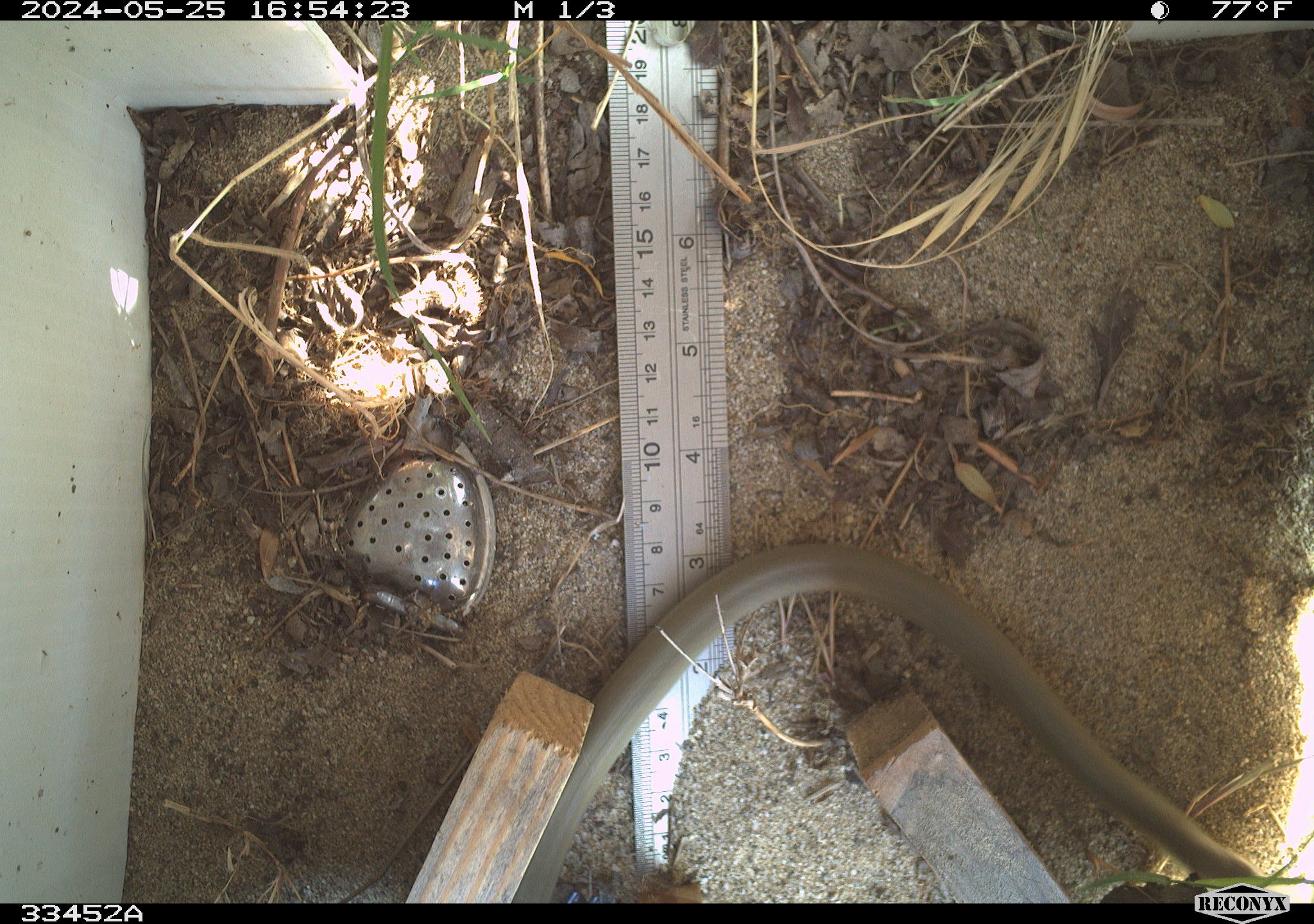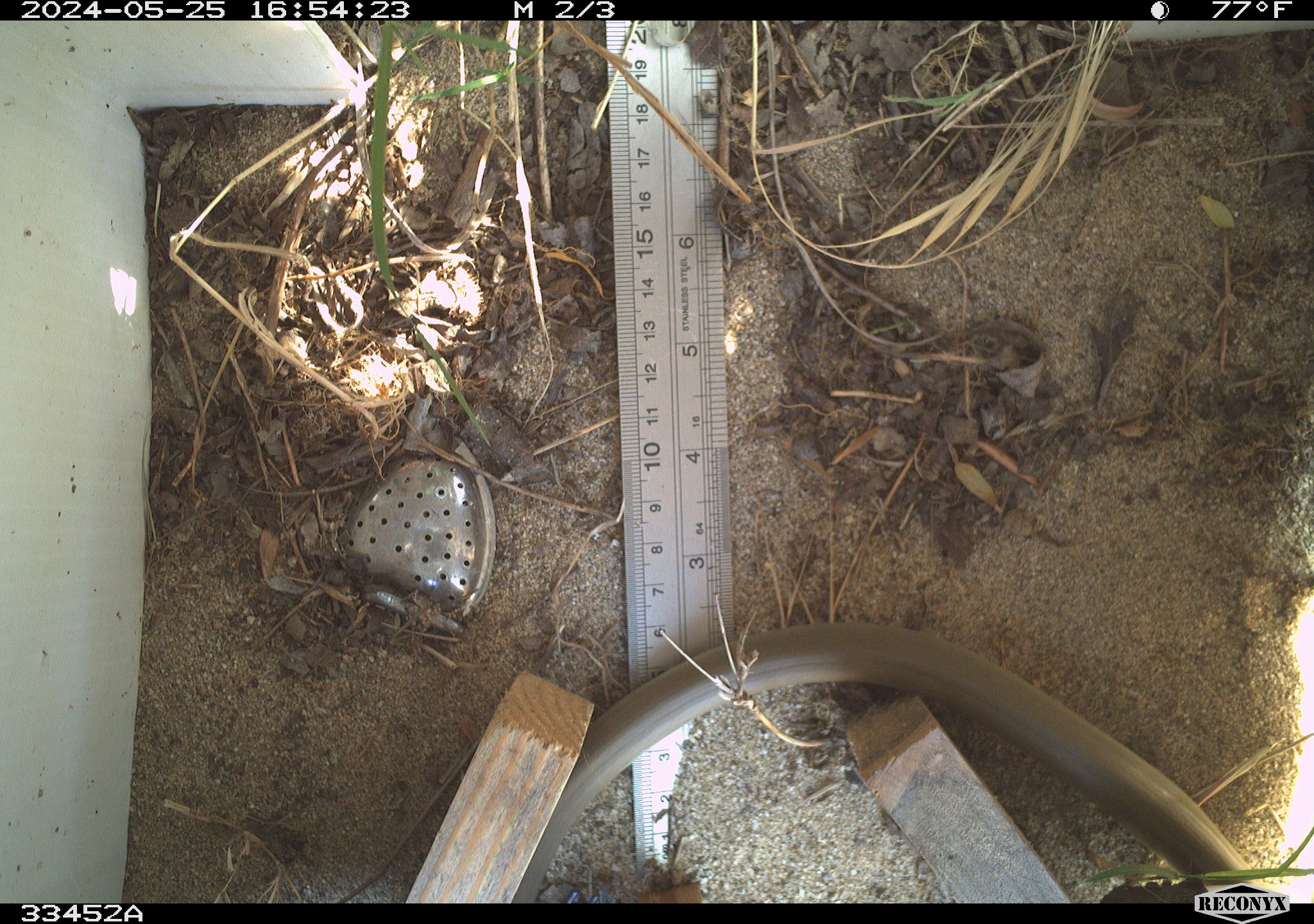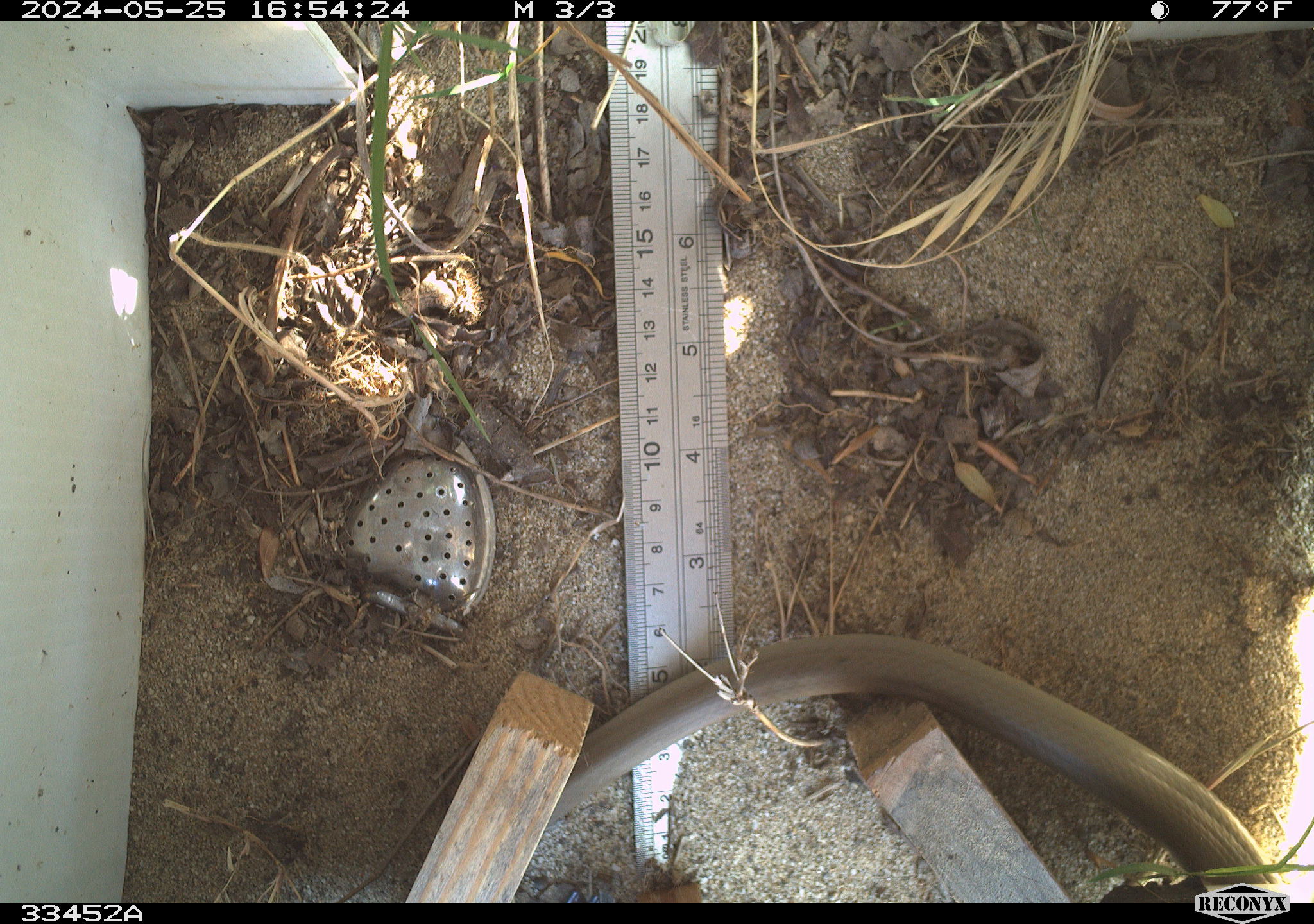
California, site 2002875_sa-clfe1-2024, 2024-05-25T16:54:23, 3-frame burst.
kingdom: Animalia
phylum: Chordata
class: Reptilia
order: Squamata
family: Colubridae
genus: Coluber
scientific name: Coluber constrictor mormon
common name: western yellow-bellied racer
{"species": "western yellow-bellied racer (Coluber constrictor mormon)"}